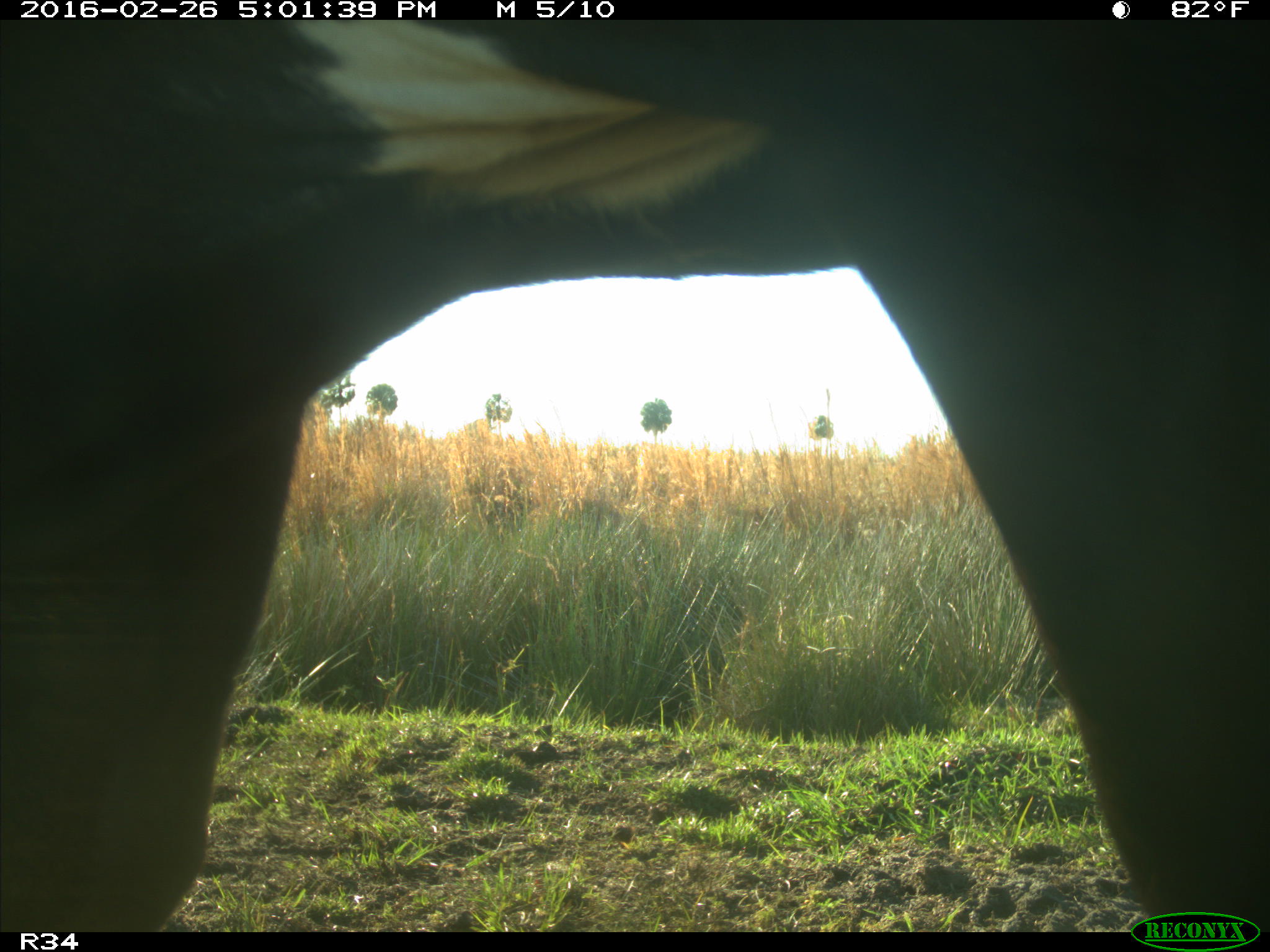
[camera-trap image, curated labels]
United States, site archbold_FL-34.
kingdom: Animalia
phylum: Chordata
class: Mammalia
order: Artiodactyla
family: Bovidae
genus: Bos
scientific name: Bos taurus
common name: domestic cow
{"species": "Bos taurus (domestic cow)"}